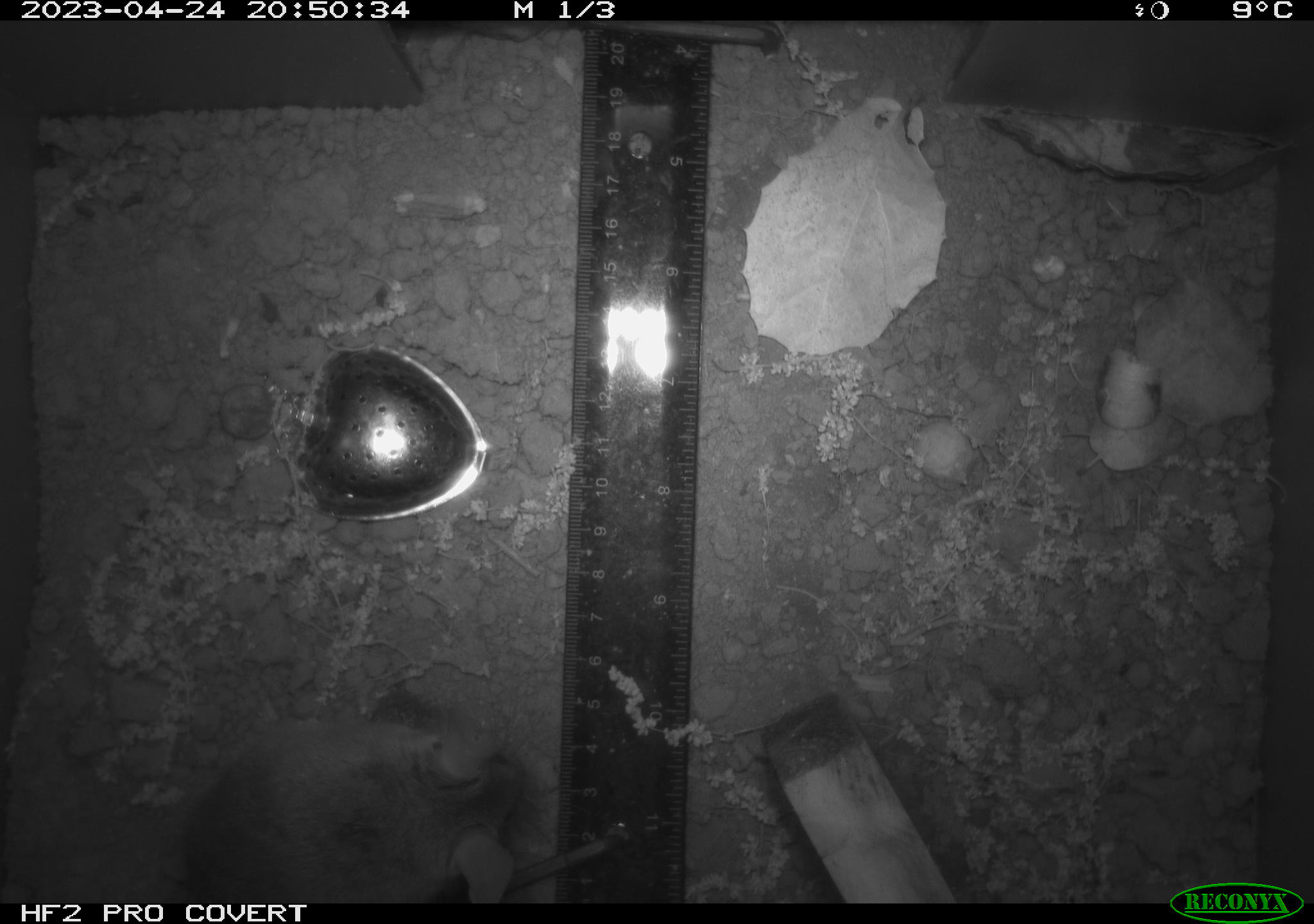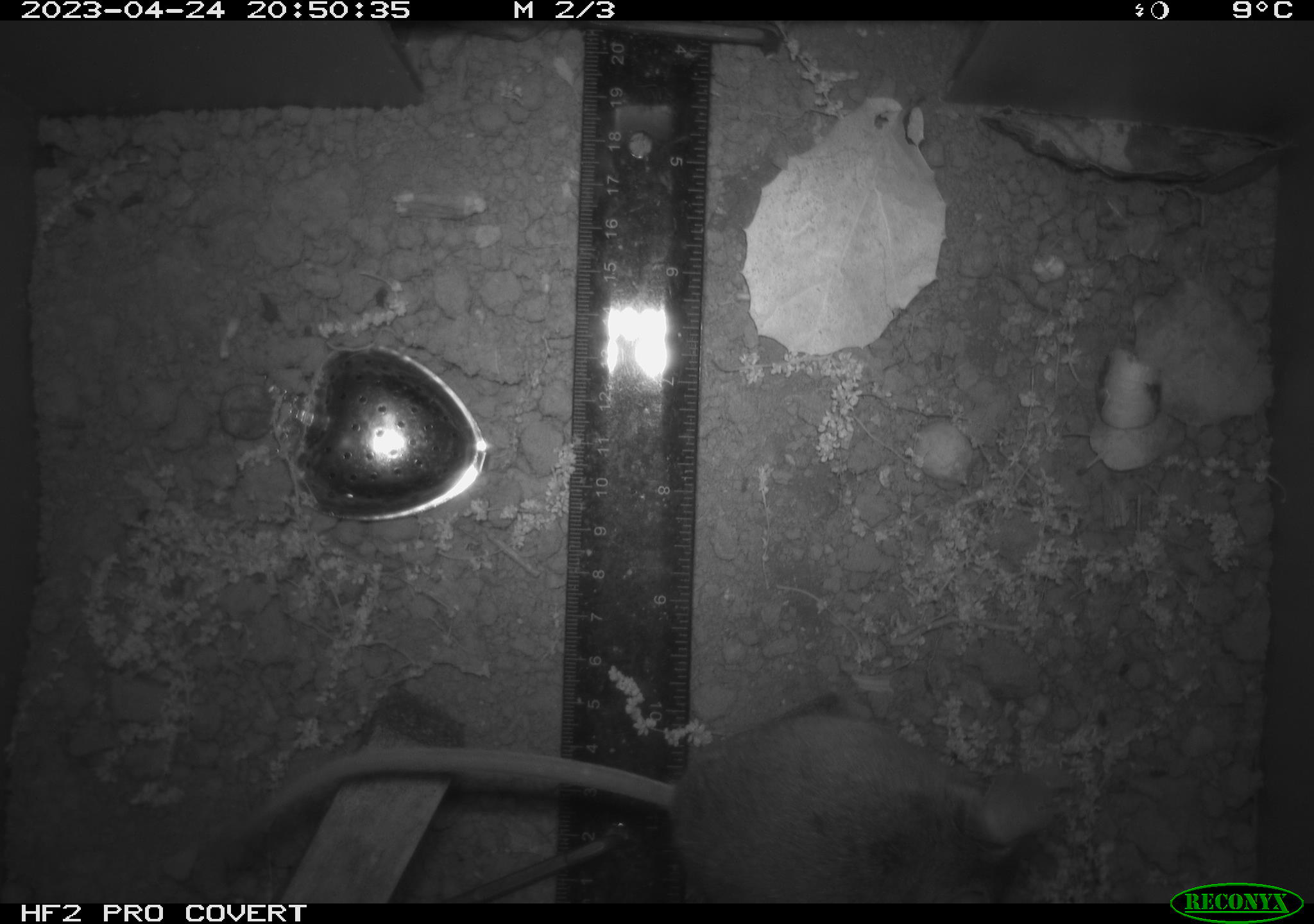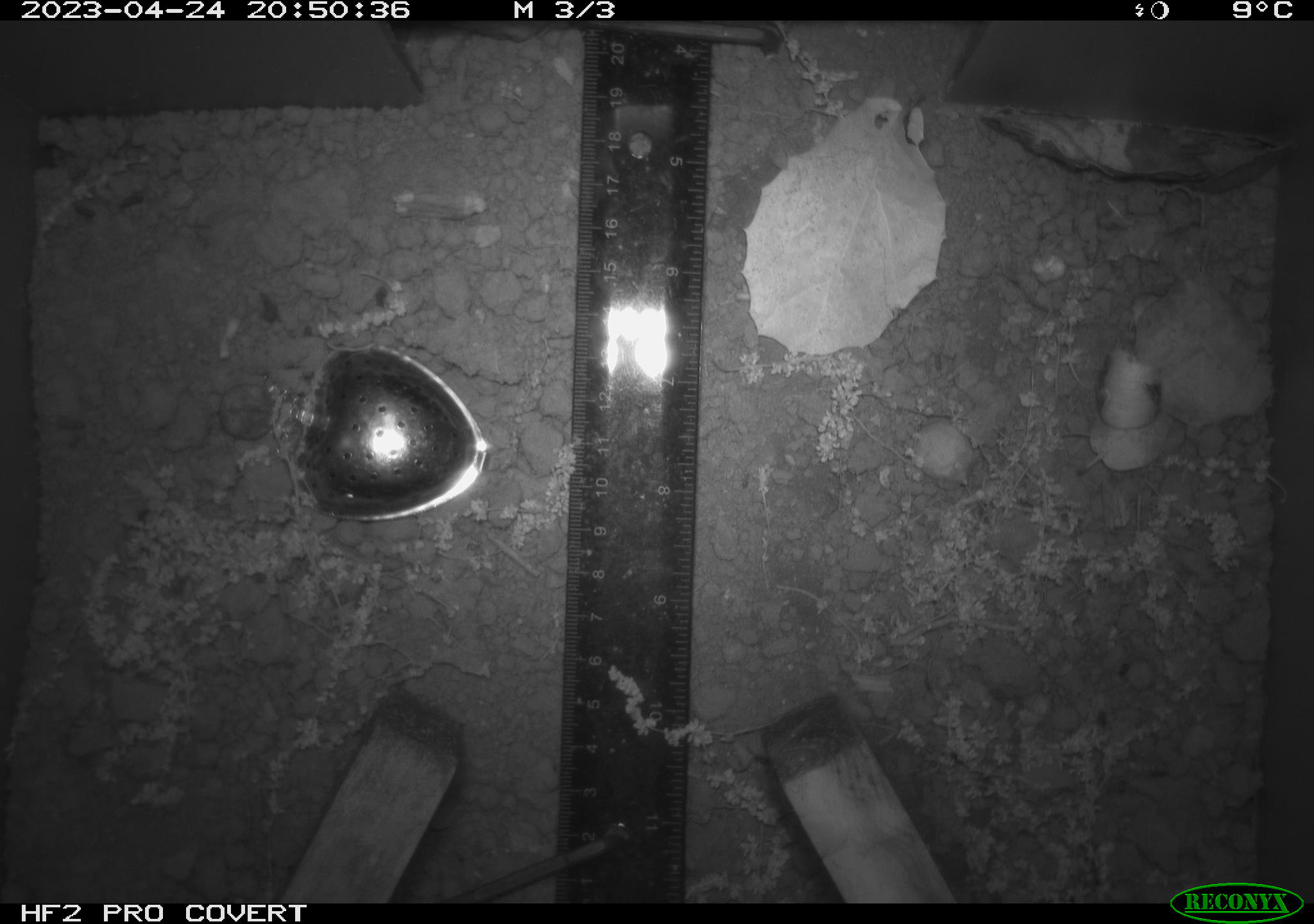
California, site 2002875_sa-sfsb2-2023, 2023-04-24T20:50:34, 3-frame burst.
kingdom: Animalia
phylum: Chordata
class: Mammalia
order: Rodentia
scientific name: Rodentia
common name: mouse species